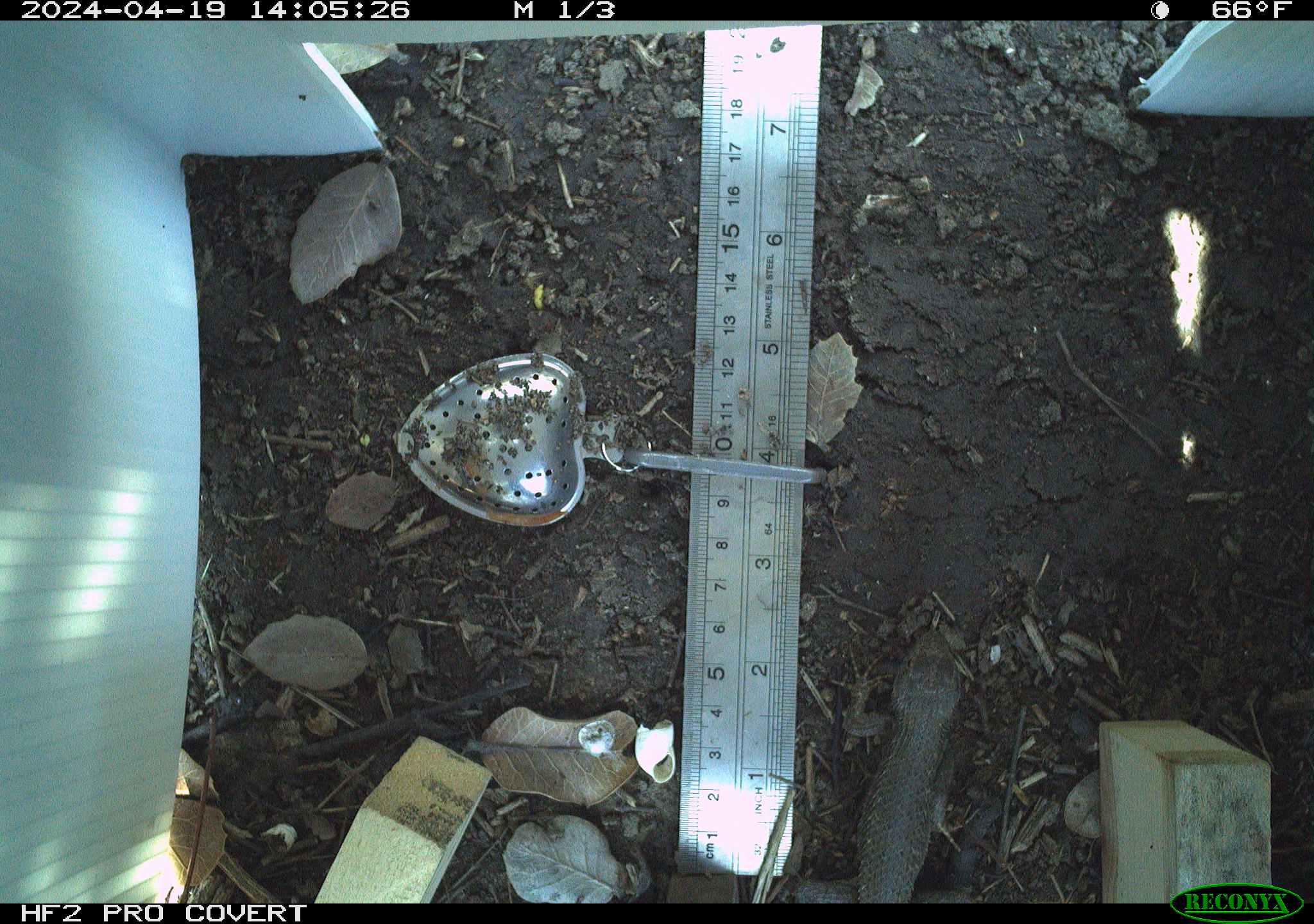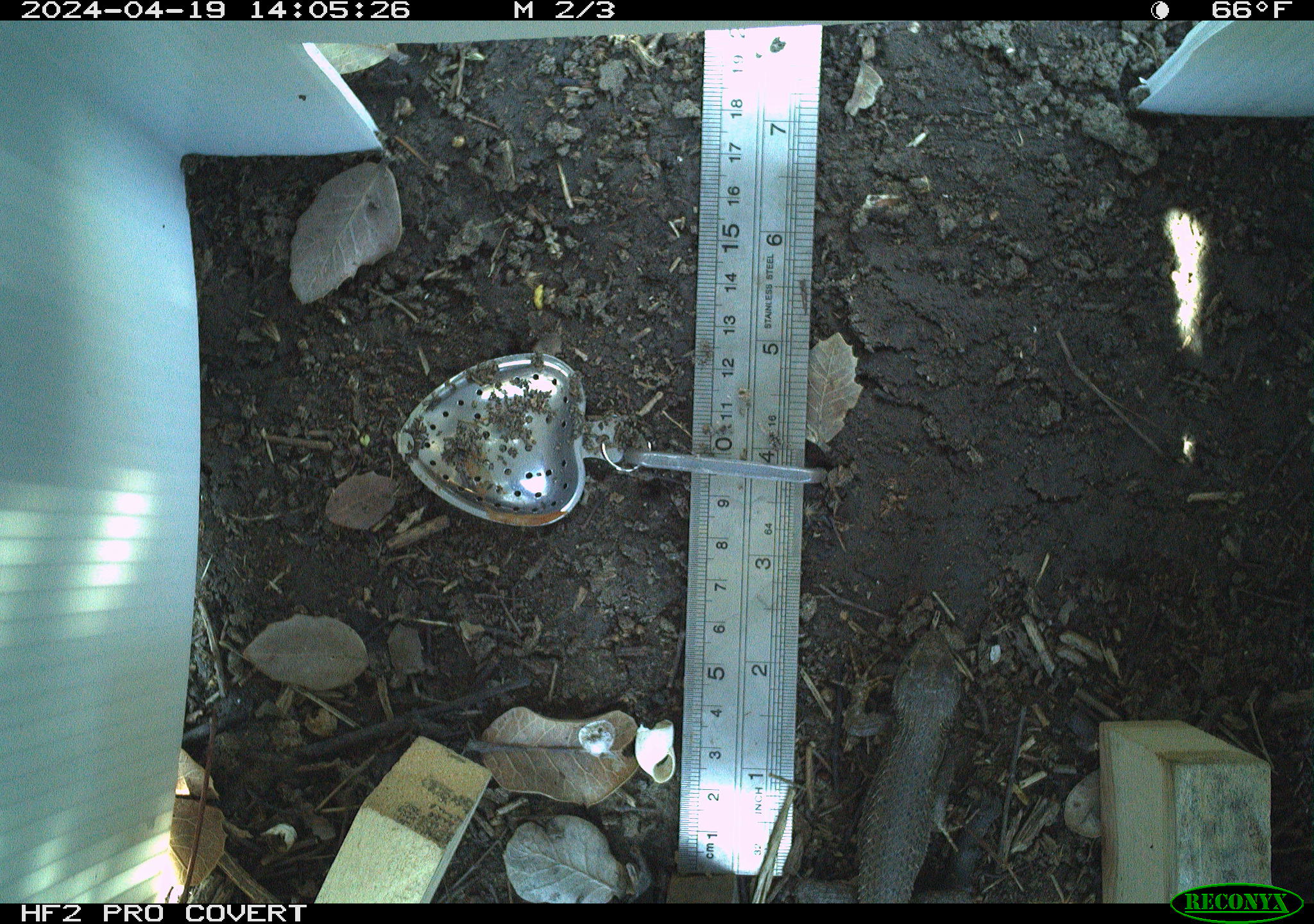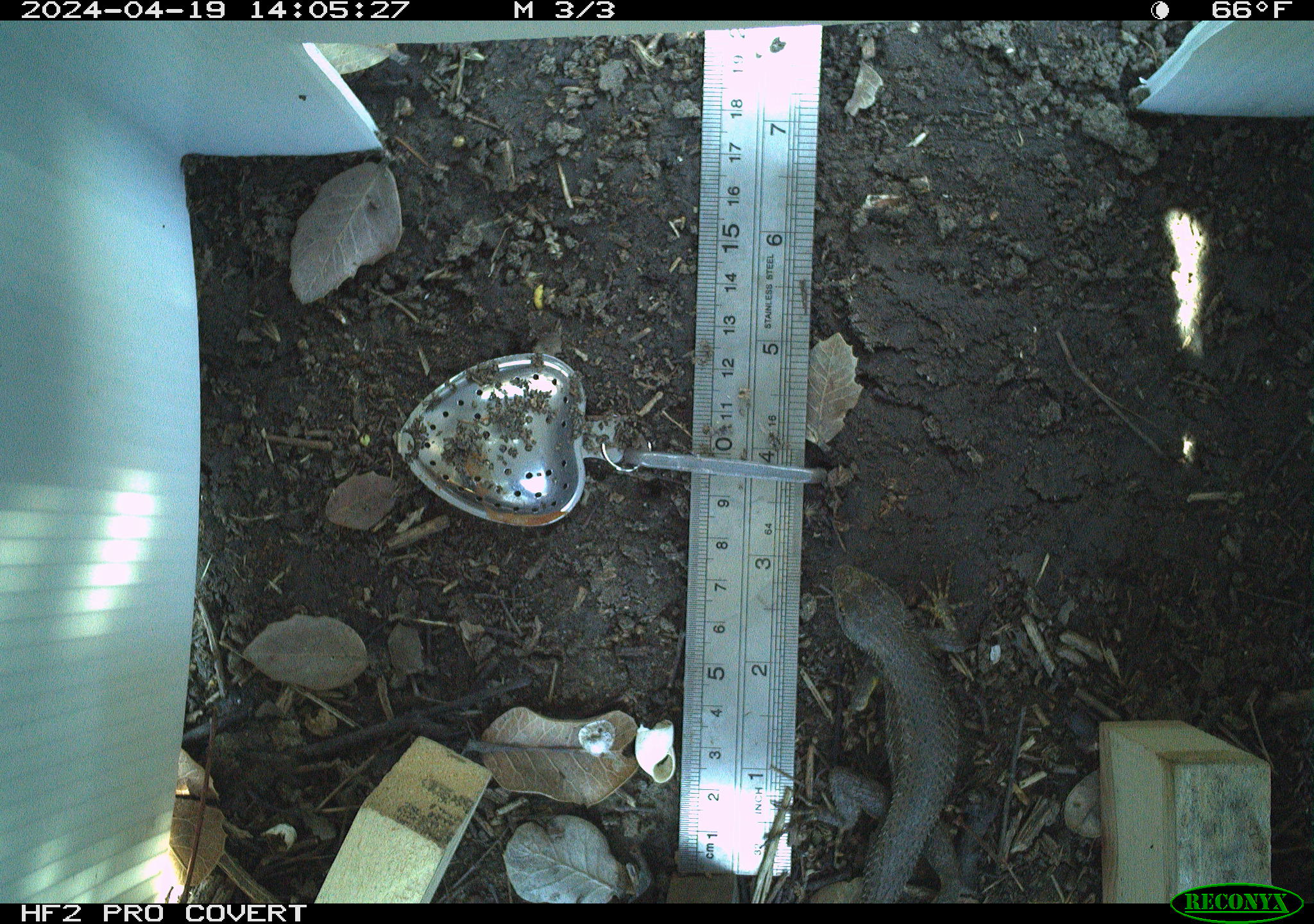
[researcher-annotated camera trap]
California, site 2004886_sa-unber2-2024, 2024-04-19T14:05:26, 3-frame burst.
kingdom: Animalia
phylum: Chordata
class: Reptilia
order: Squamata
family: Phrynosomatidae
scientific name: Phrynosomatidae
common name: phrynosomatid lizards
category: phrynosomatidae family